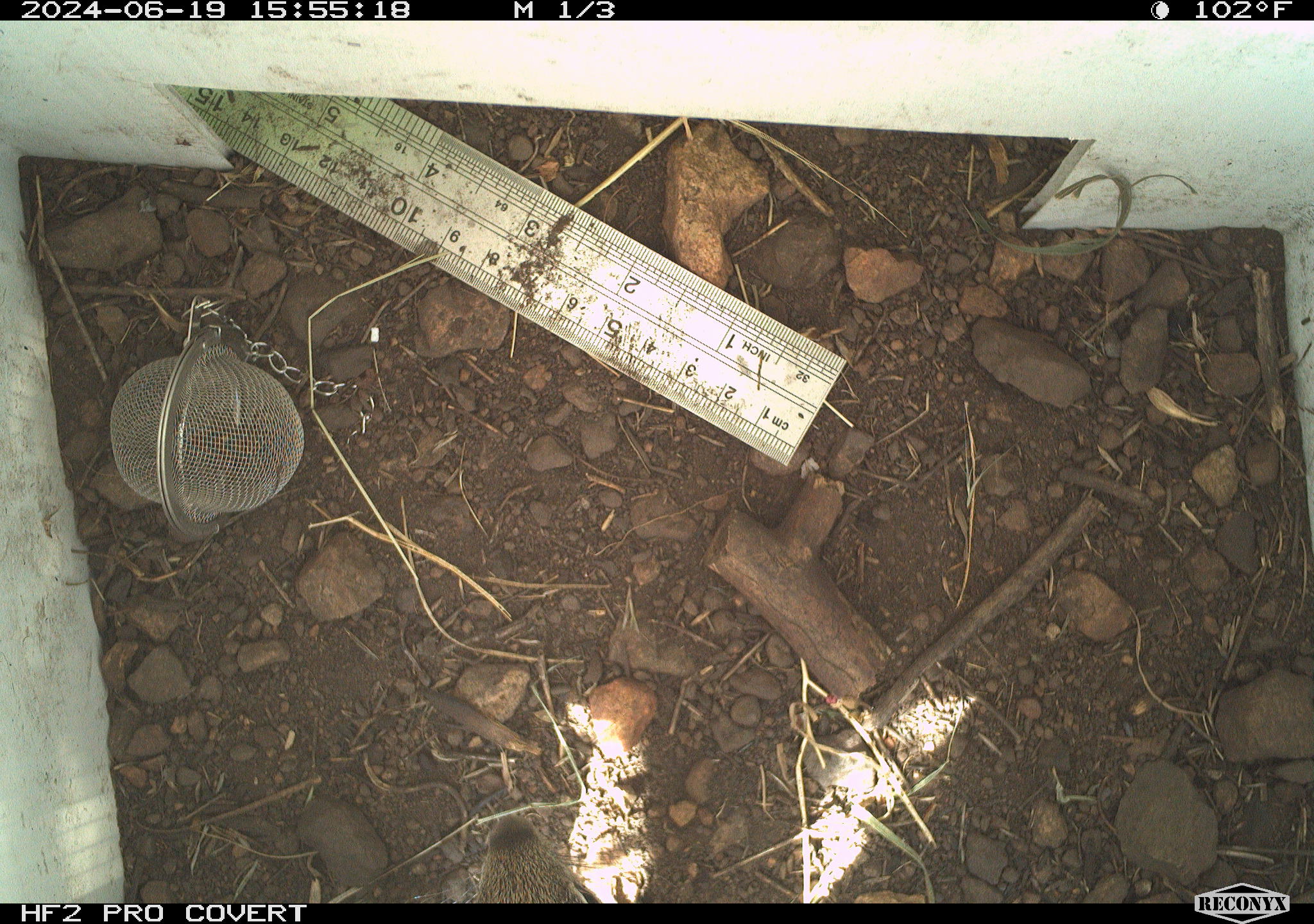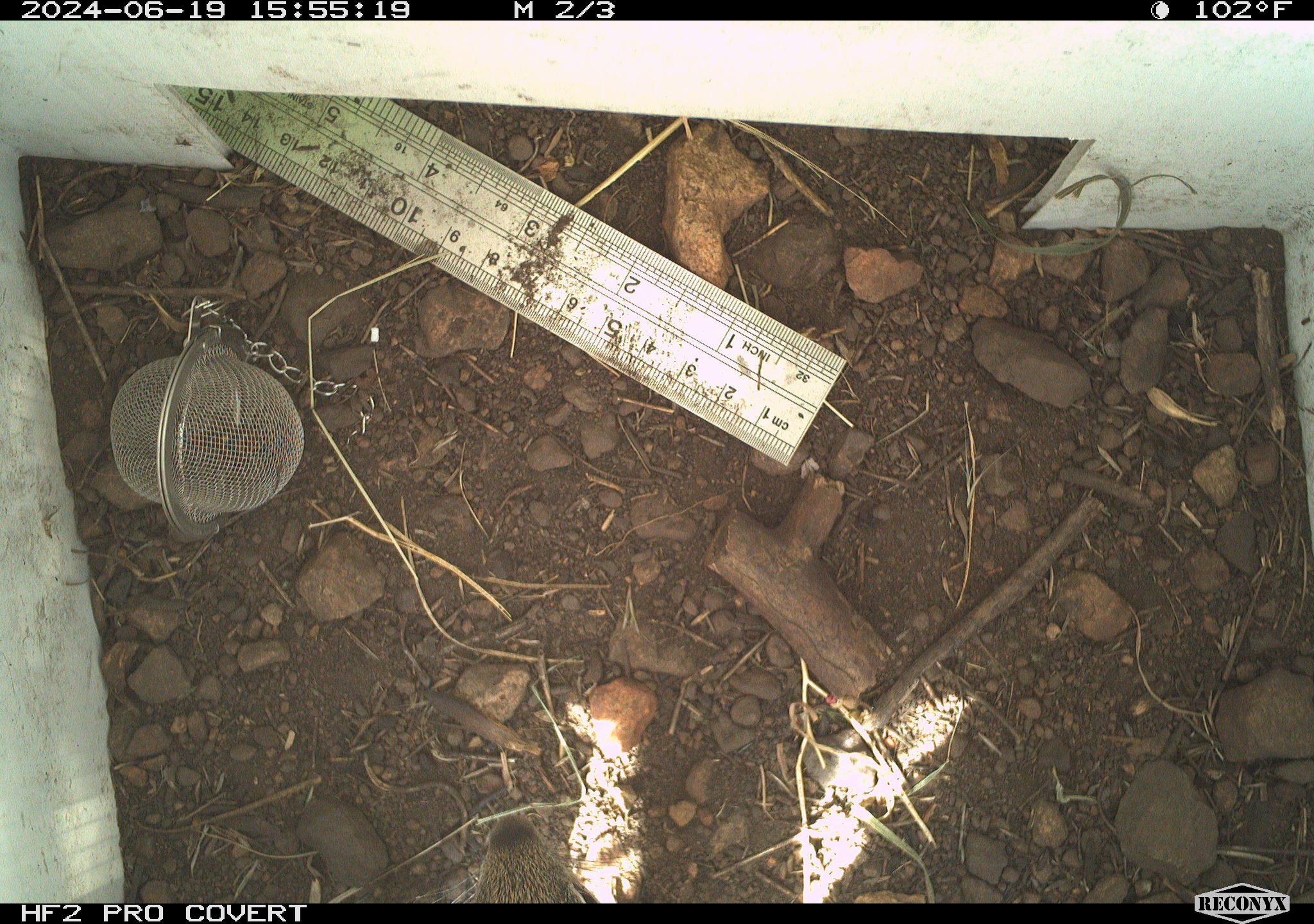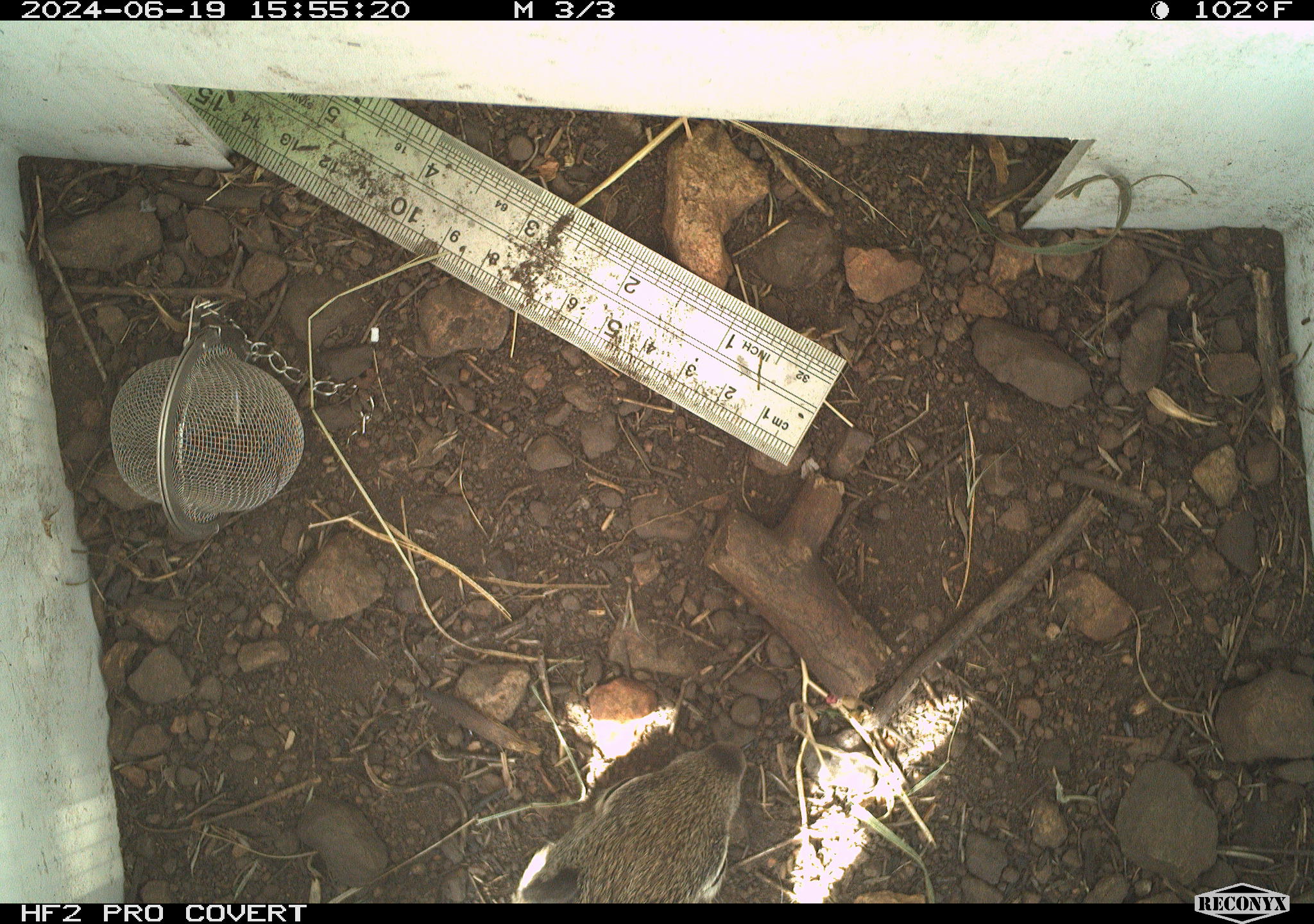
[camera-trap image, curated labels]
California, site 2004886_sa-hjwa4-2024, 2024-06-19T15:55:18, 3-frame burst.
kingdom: Animalia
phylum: Chordata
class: Mammalia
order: Rodentia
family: Sciuridae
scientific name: Sciuridae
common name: squirrels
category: sciuridae family